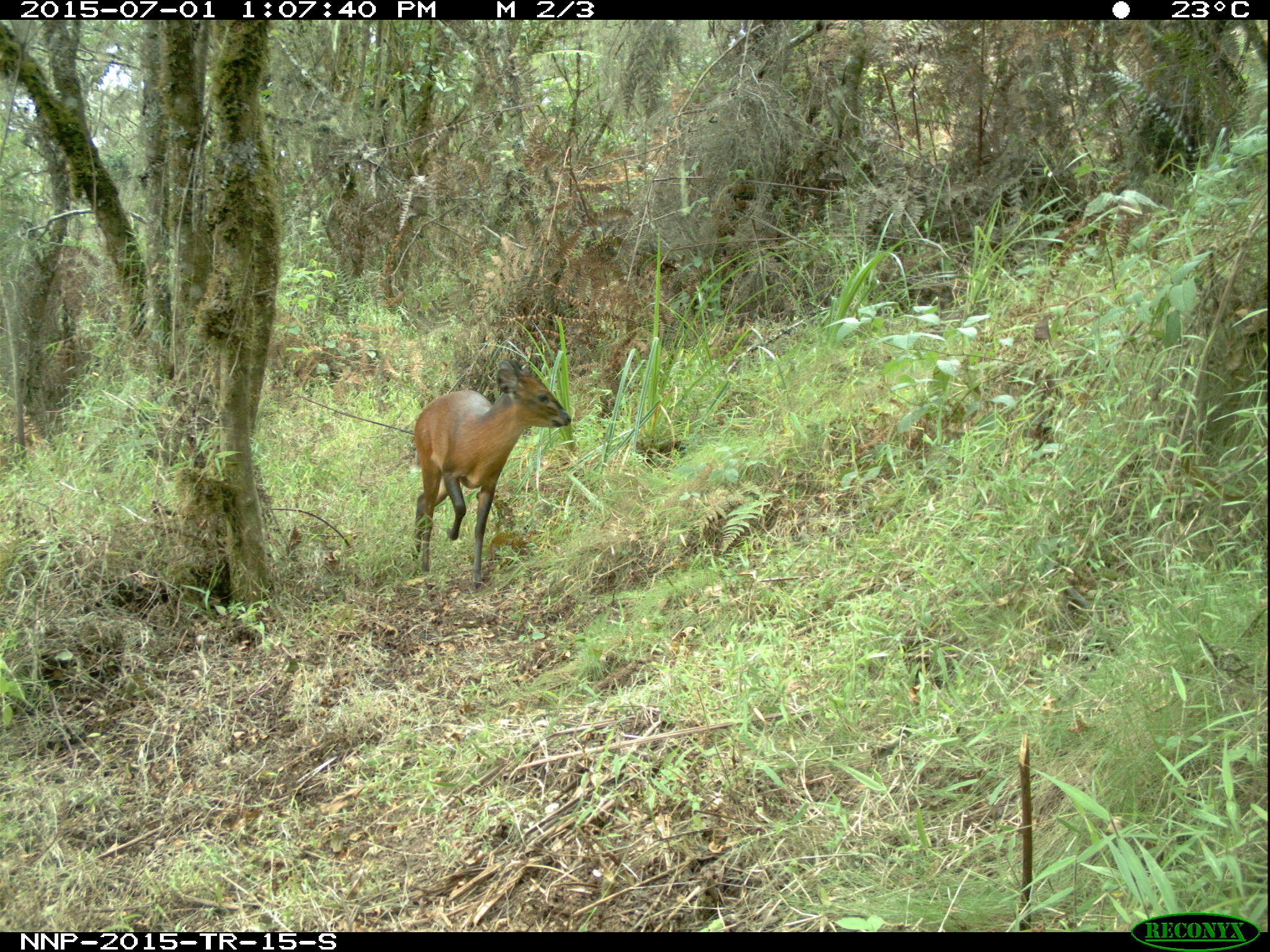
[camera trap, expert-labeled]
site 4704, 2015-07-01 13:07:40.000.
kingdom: Animalia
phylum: Chordata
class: Mammalia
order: Artiodactyla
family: Bovidae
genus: Cephalophus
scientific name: Cephalophus nigrifrons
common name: black-fronted duiker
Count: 1.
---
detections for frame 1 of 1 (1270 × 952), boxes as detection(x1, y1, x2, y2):
cephalophus nigrifrons: detection(408, 358, 568, 587)